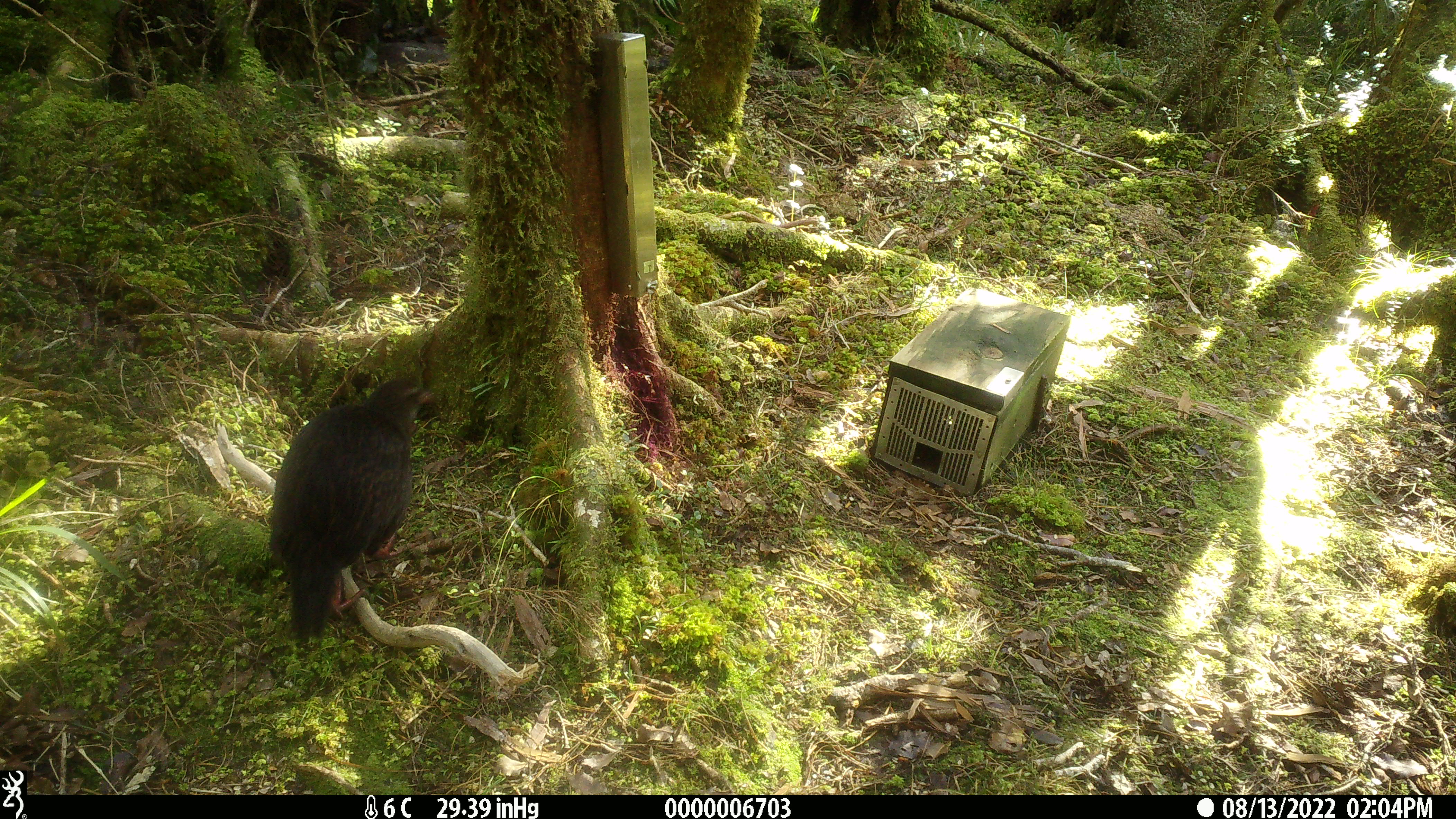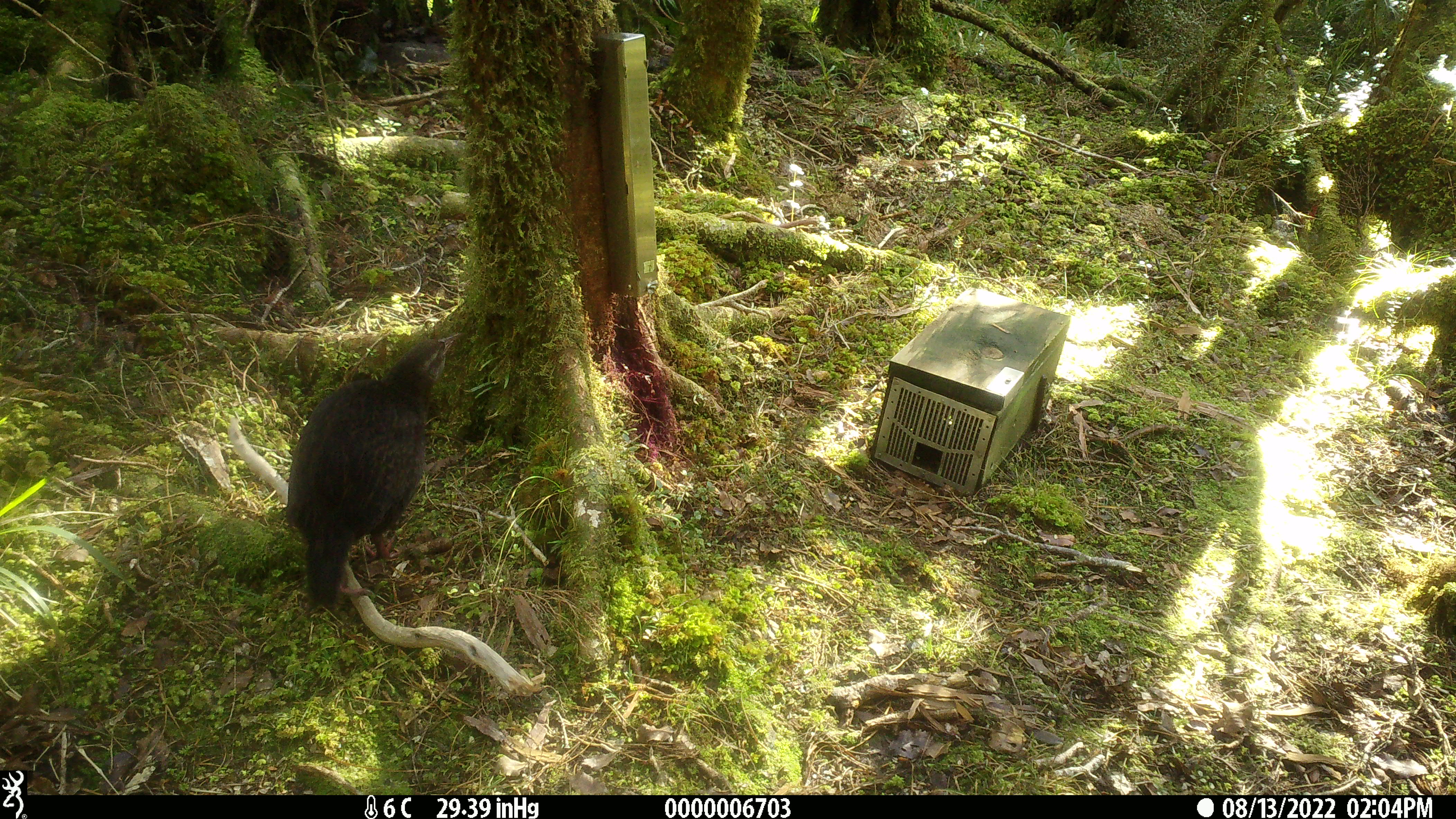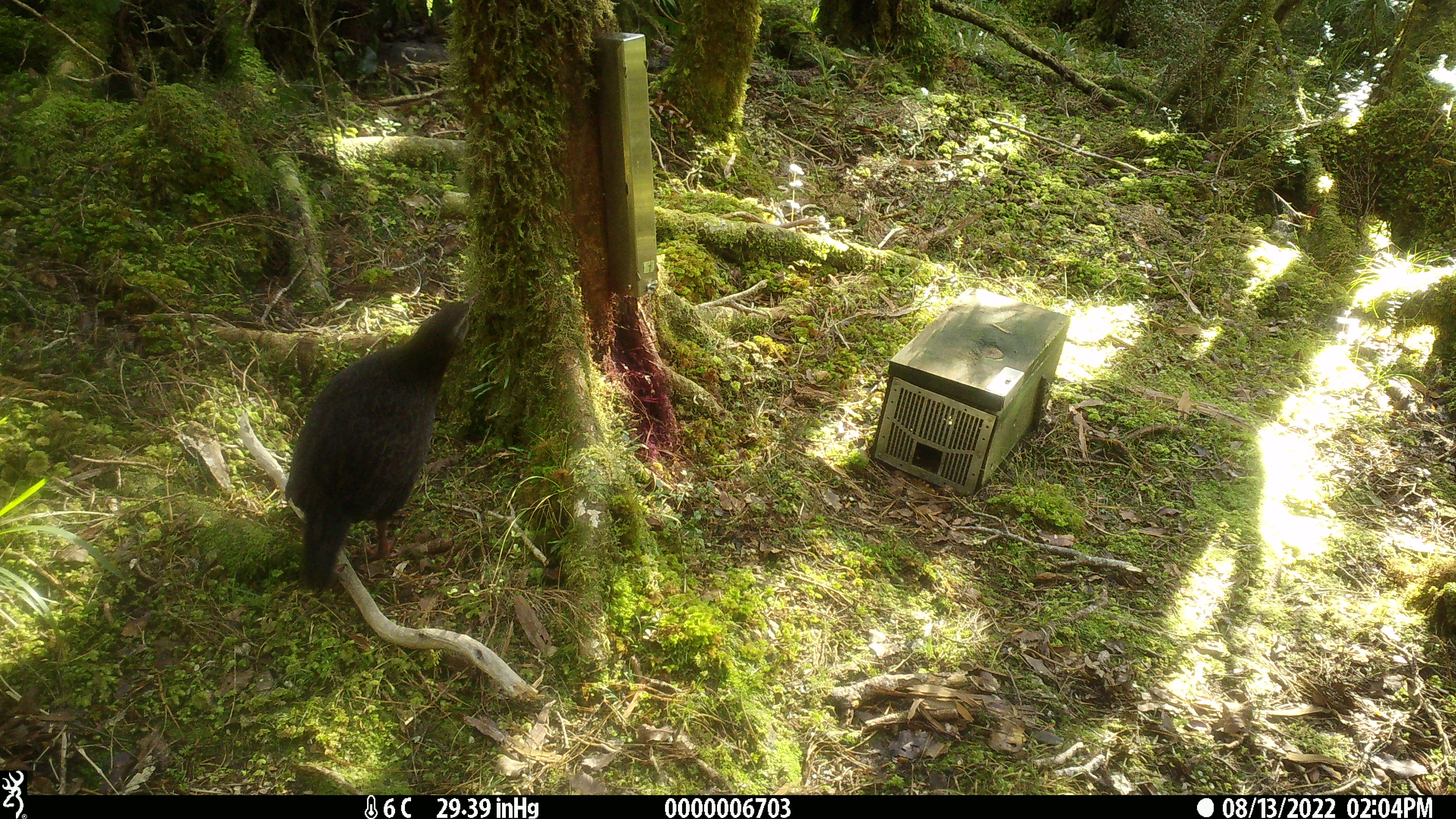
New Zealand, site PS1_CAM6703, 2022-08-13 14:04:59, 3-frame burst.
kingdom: Animalia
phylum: Chordata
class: Aves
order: Gruiformes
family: Rallidae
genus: Gallirallus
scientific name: Gallirallus australis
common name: weka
Weka (Gallirallus australis).